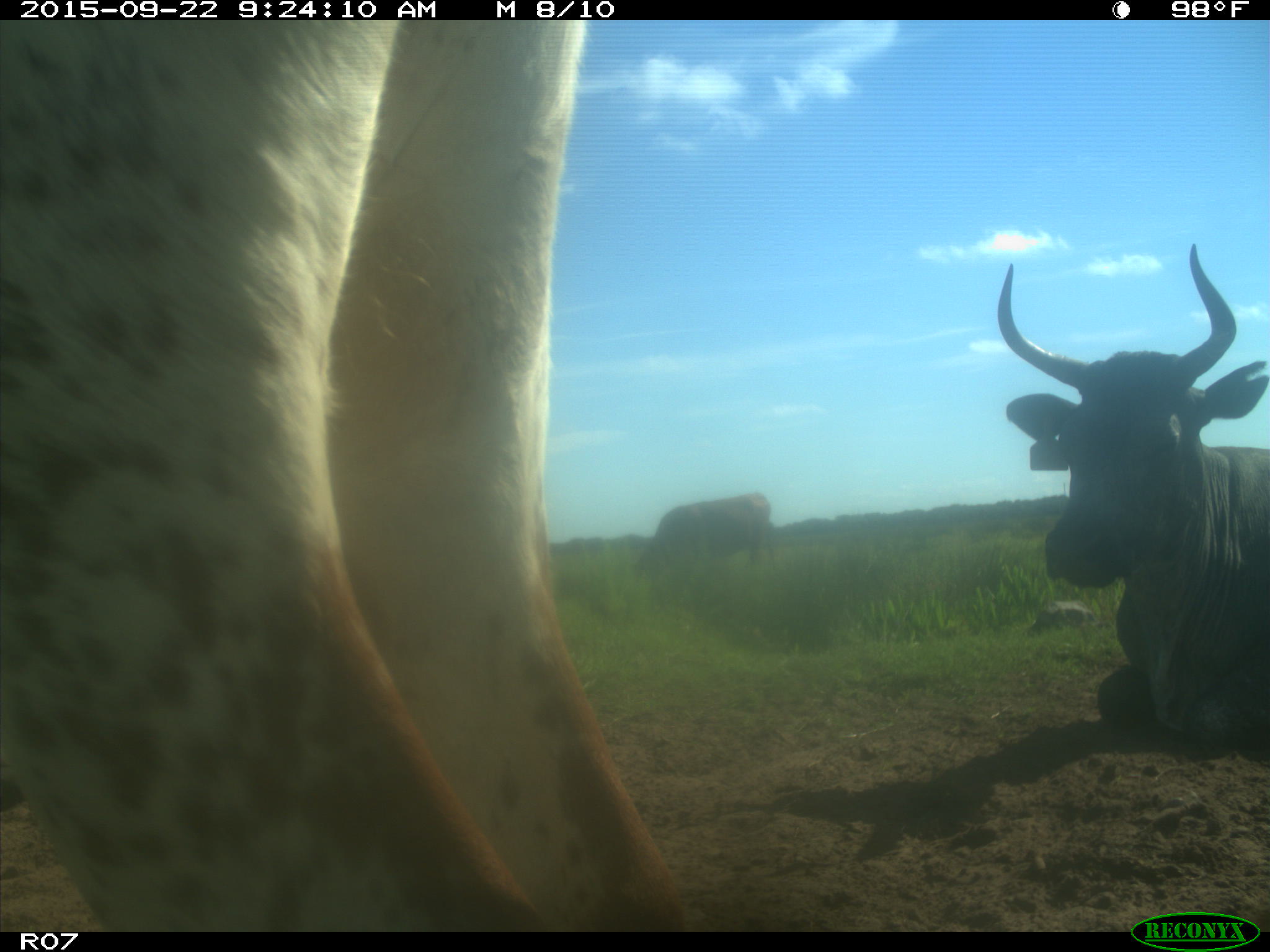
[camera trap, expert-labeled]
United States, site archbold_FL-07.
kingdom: Animalia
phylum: Chordata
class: Mammalia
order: Artiodactyla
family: Bovidae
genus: Bos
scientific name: Bos taurus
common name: domestic cow